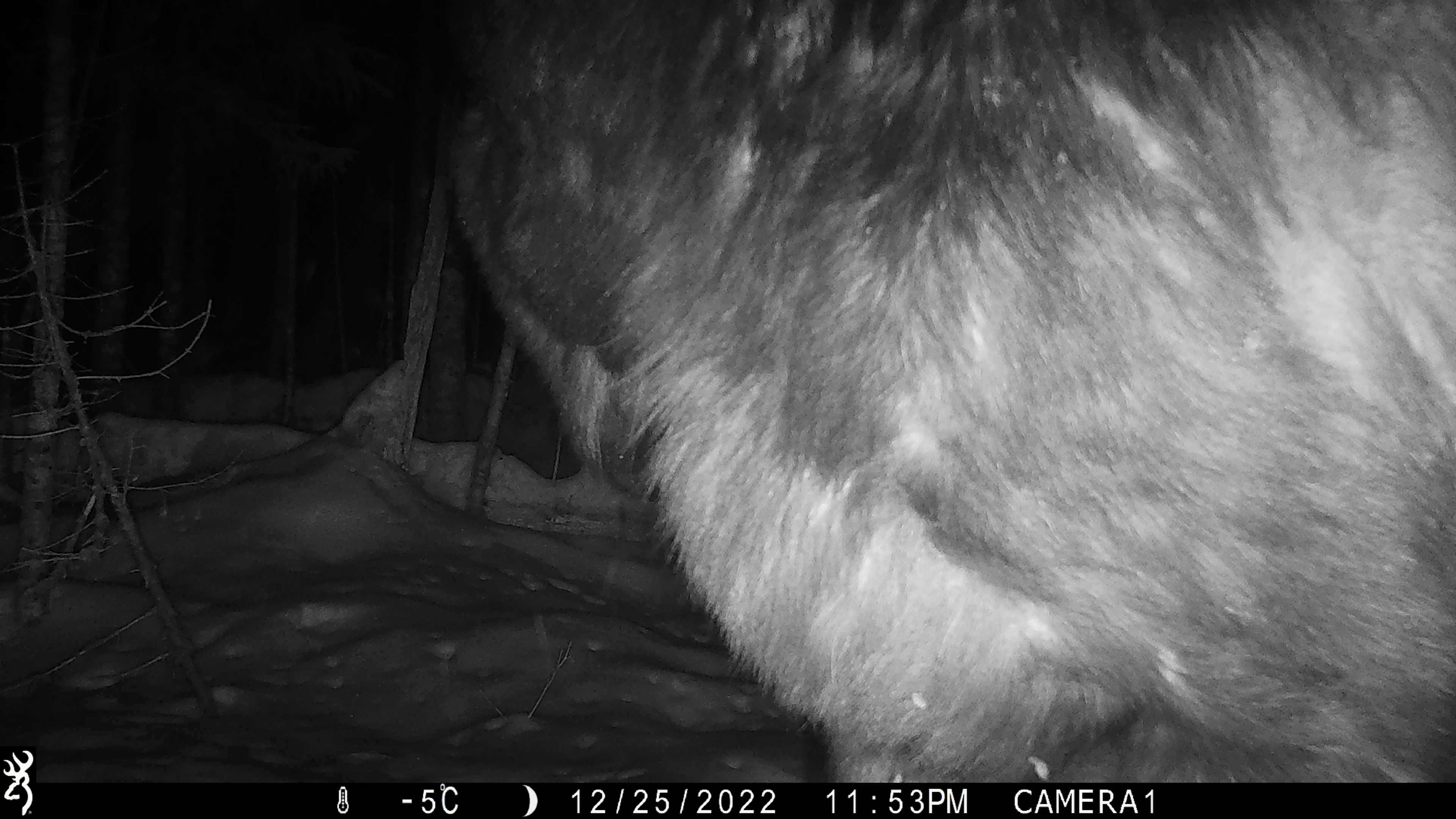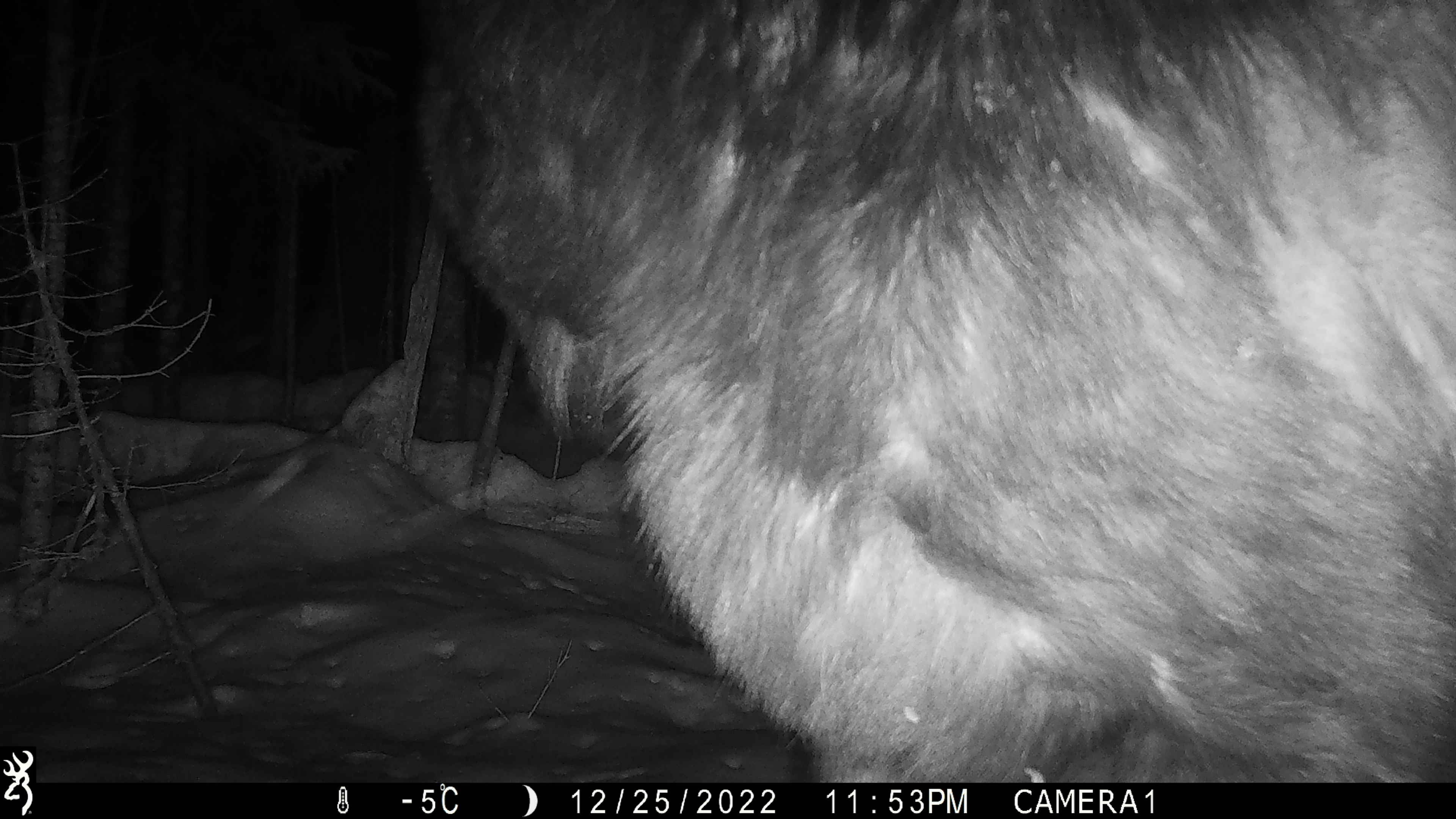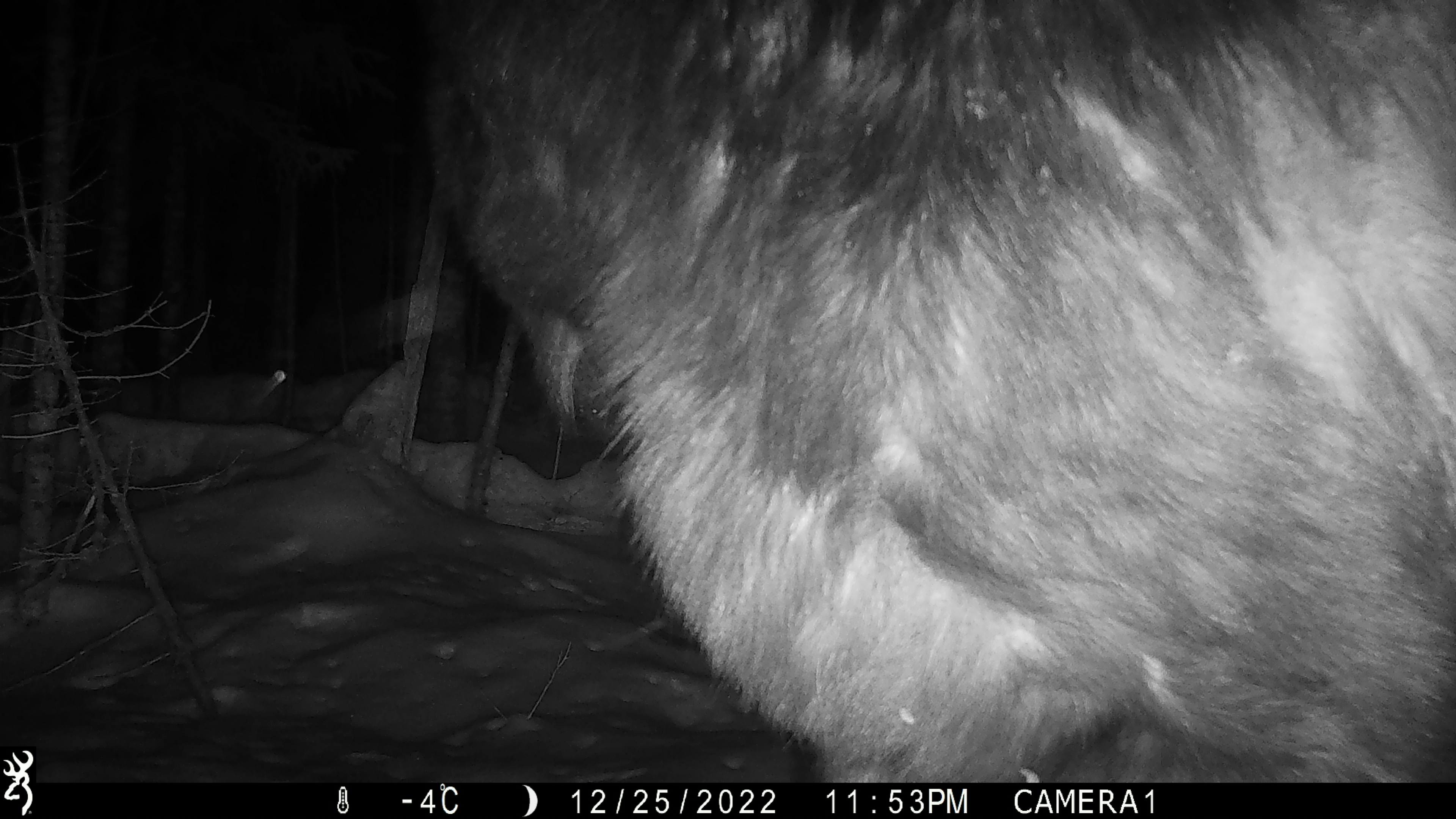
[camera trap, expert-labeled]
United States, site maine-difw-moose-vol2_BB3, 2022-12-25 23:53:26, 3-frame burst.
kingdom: Animalia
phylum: Chordata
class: Mammalia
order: Artiodactyla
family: Cervidae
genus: Alces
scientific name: Alces alces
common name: moose